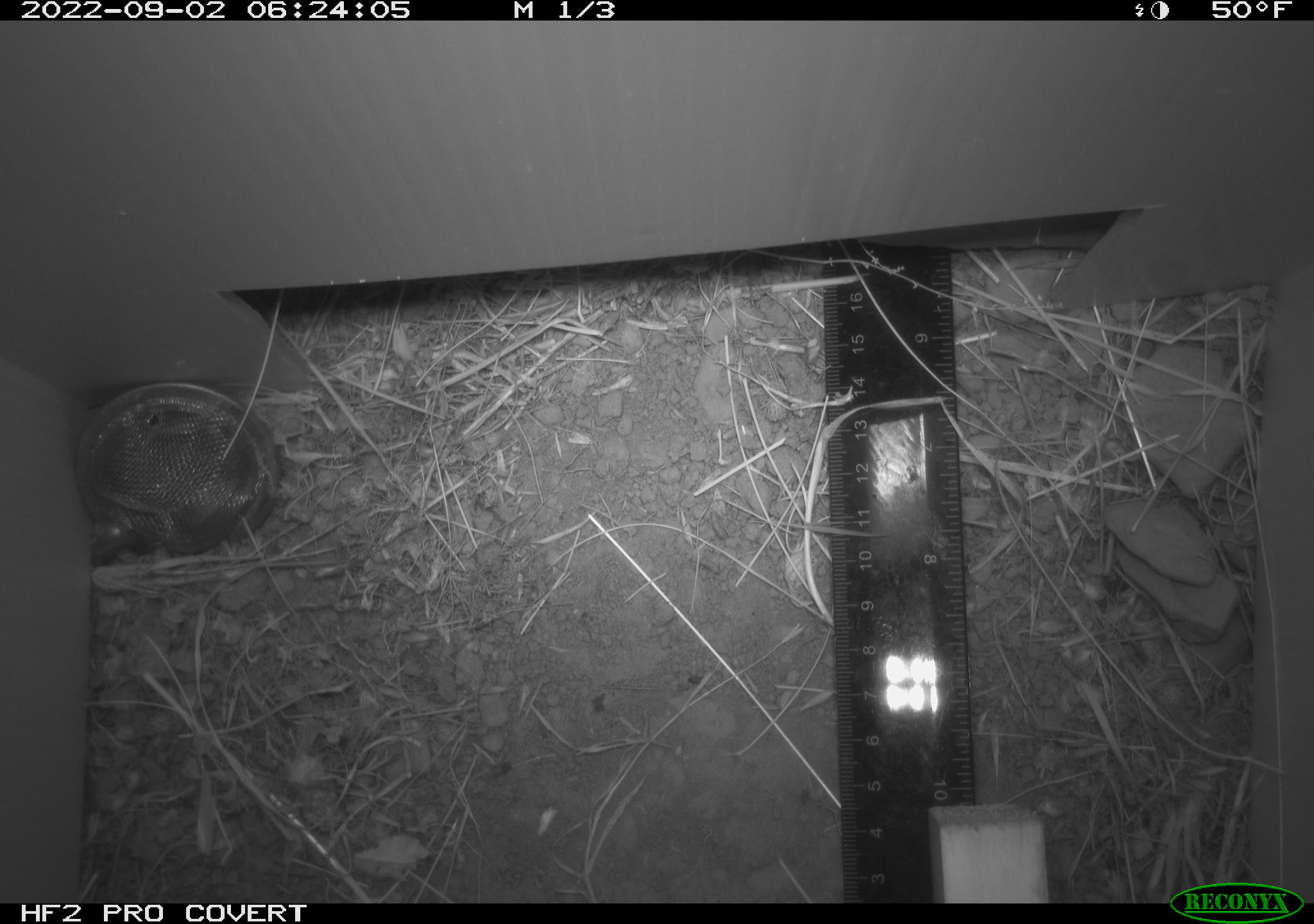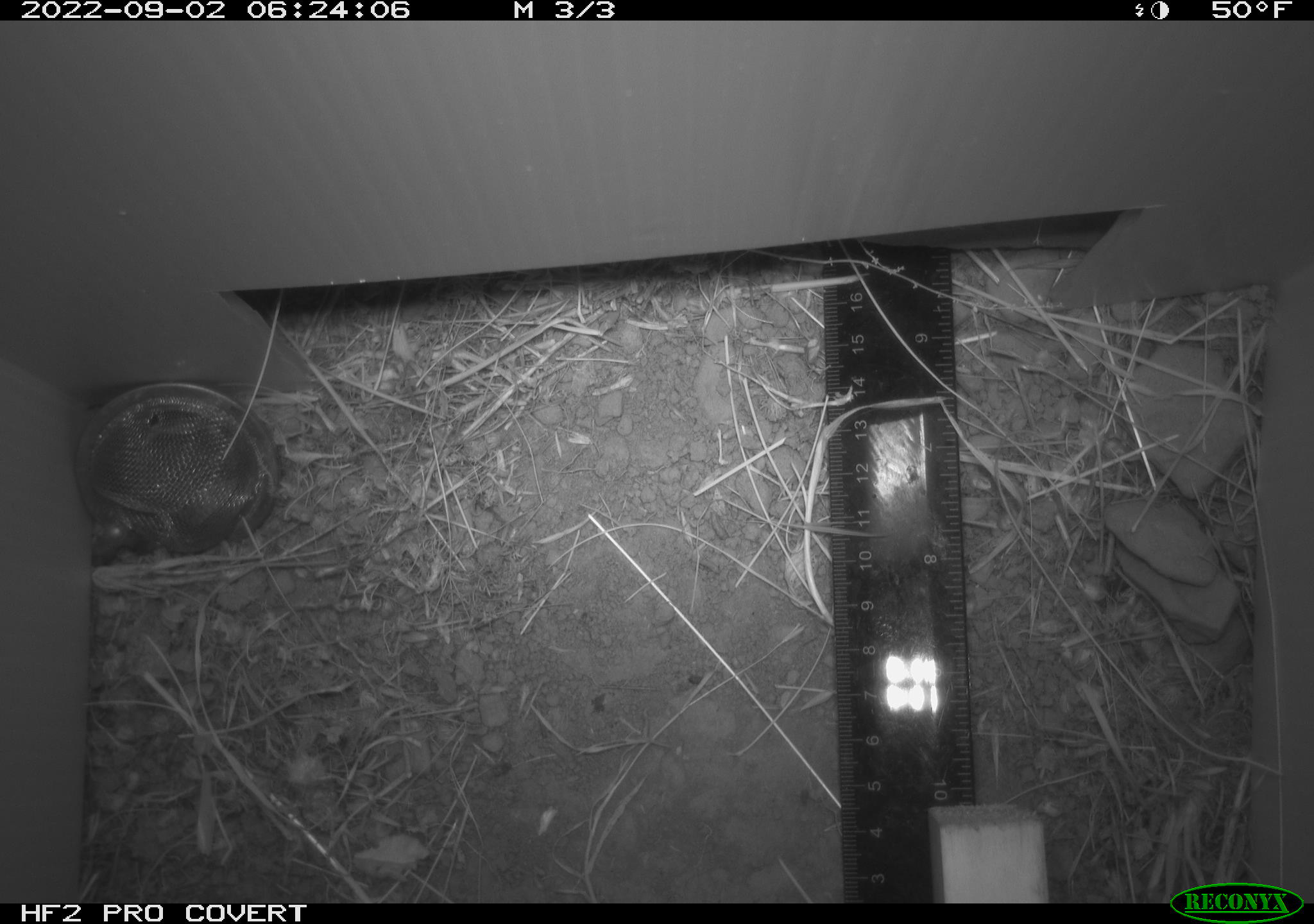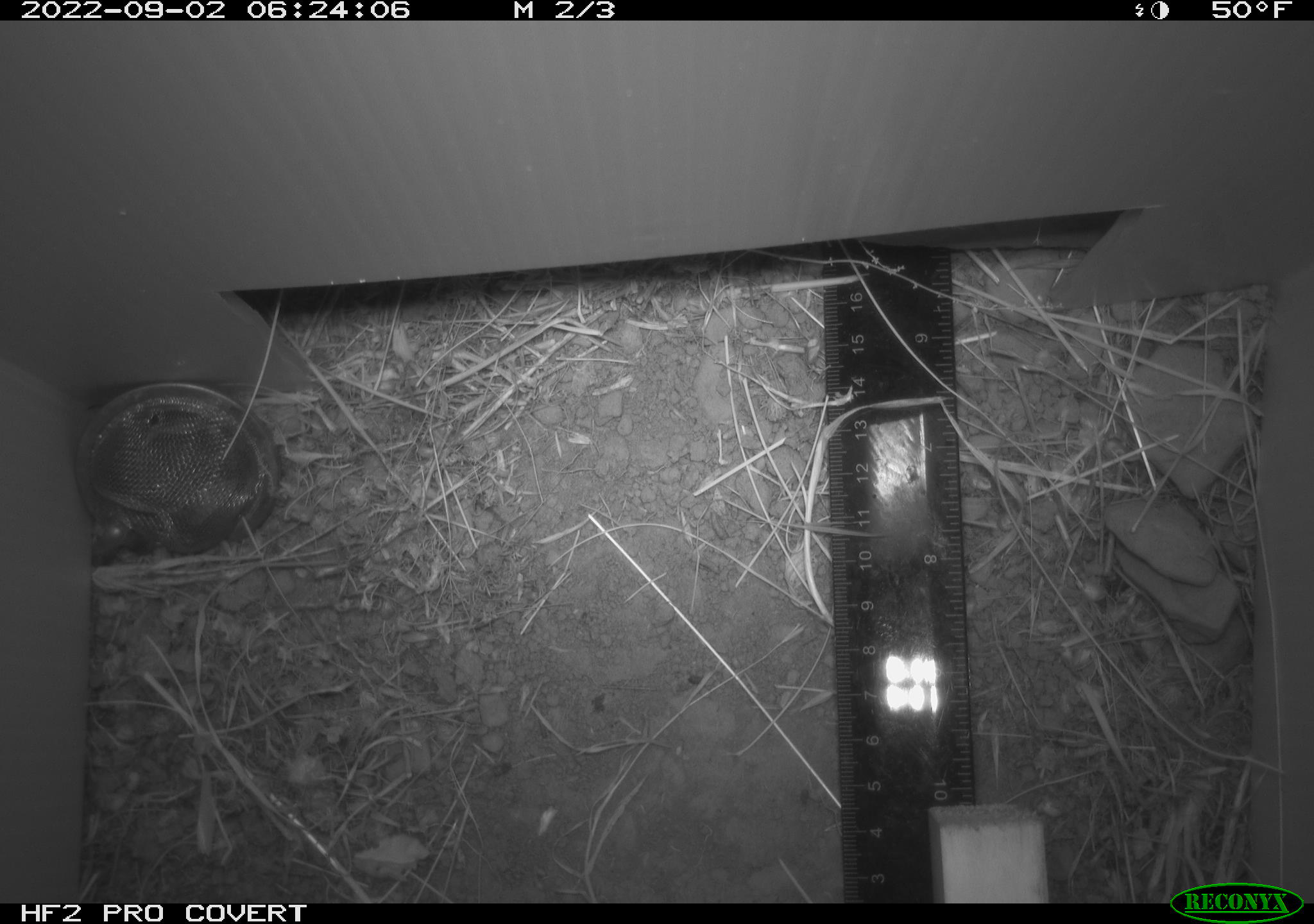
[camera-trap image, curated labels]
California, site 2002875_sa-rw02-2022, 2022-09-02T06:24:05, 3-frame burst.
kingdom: Animalia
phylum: Chordata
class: Mammalia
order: Rodentia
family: Cricetidae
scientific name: Arvicolinae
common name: voles, lemmings, and muskrats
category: arvicolinae subfamily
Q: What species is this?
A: Arvicolinae subfamily (voles, lemmings, and muskrats) (Arvicolinae).